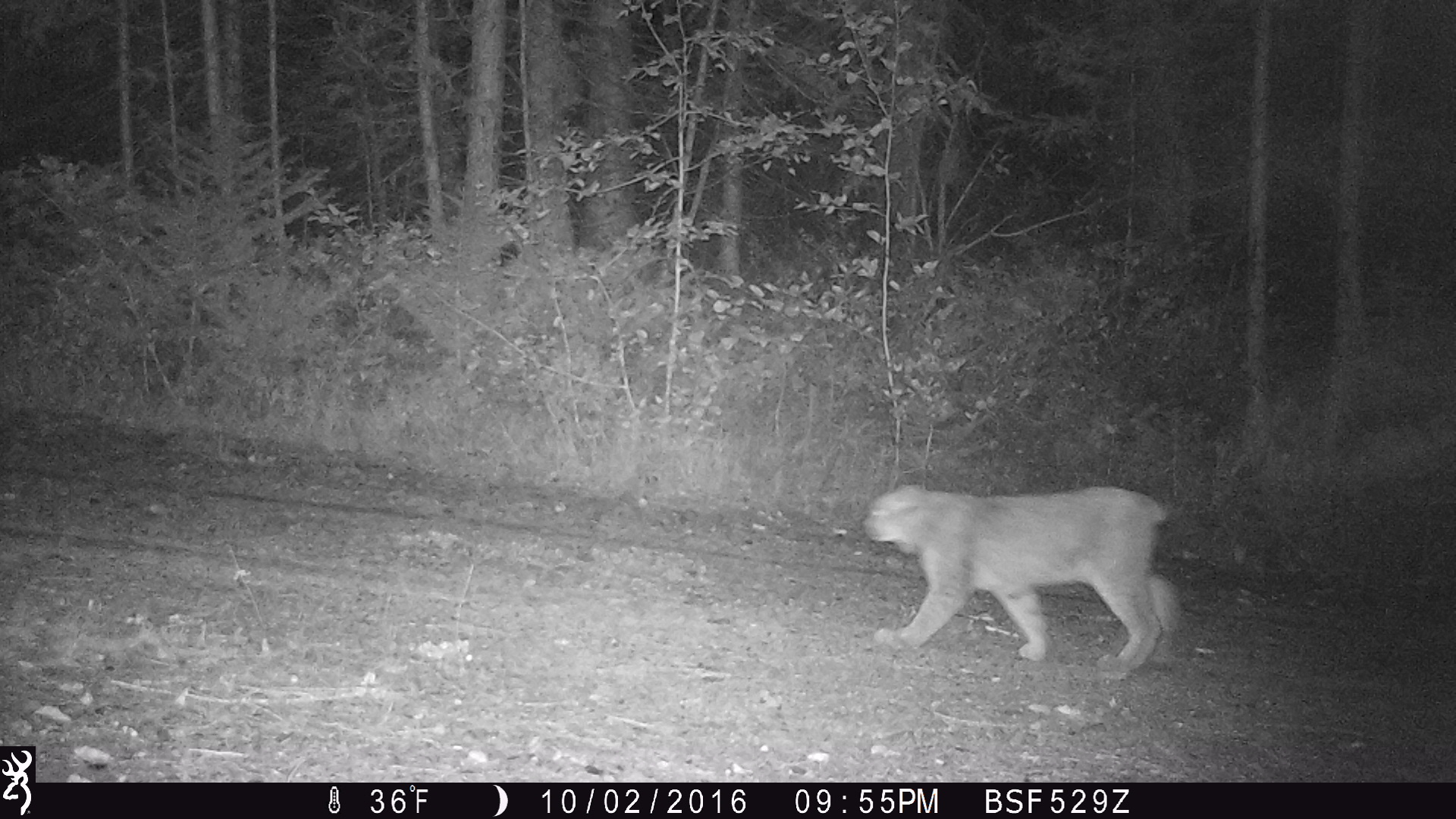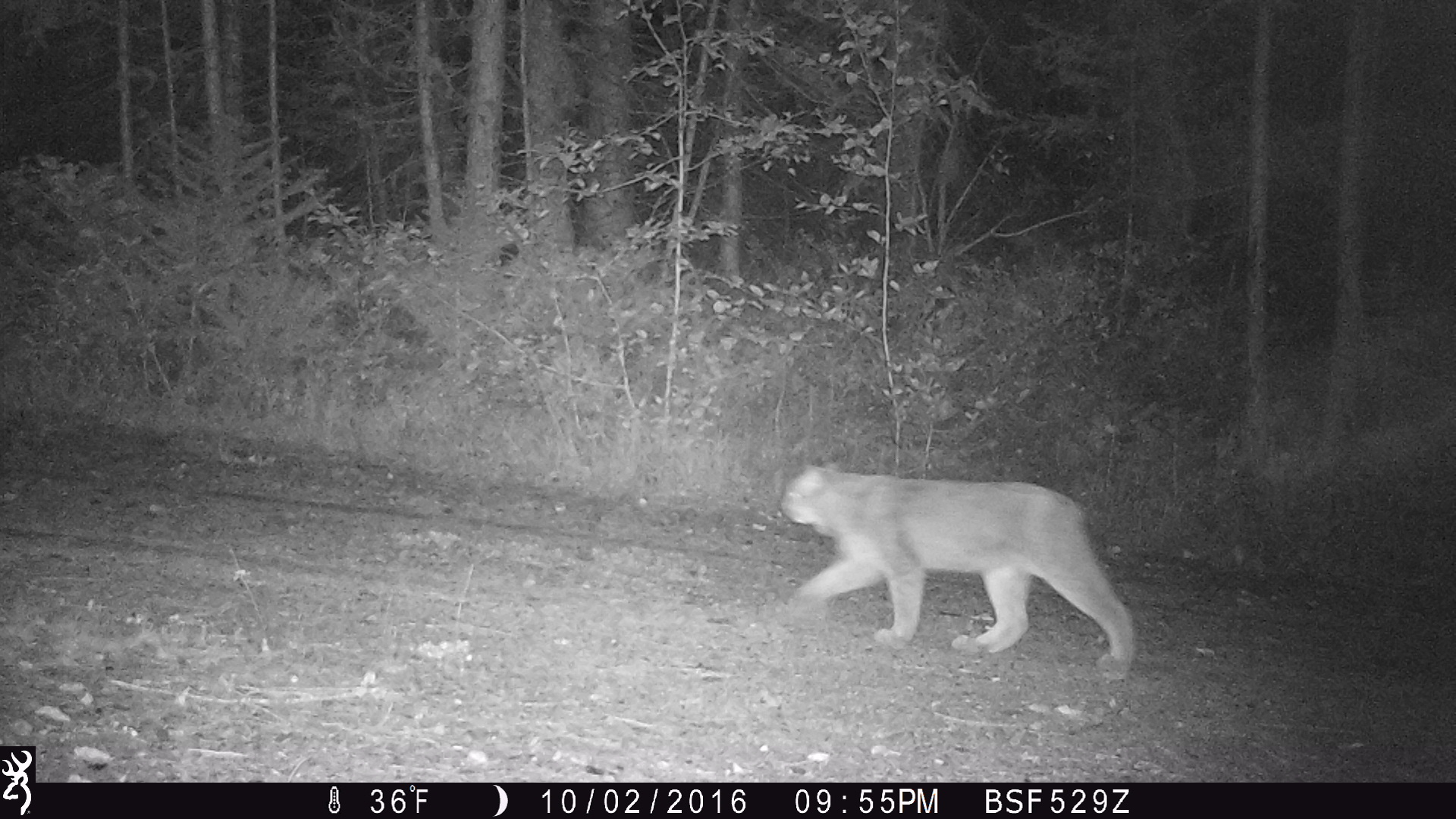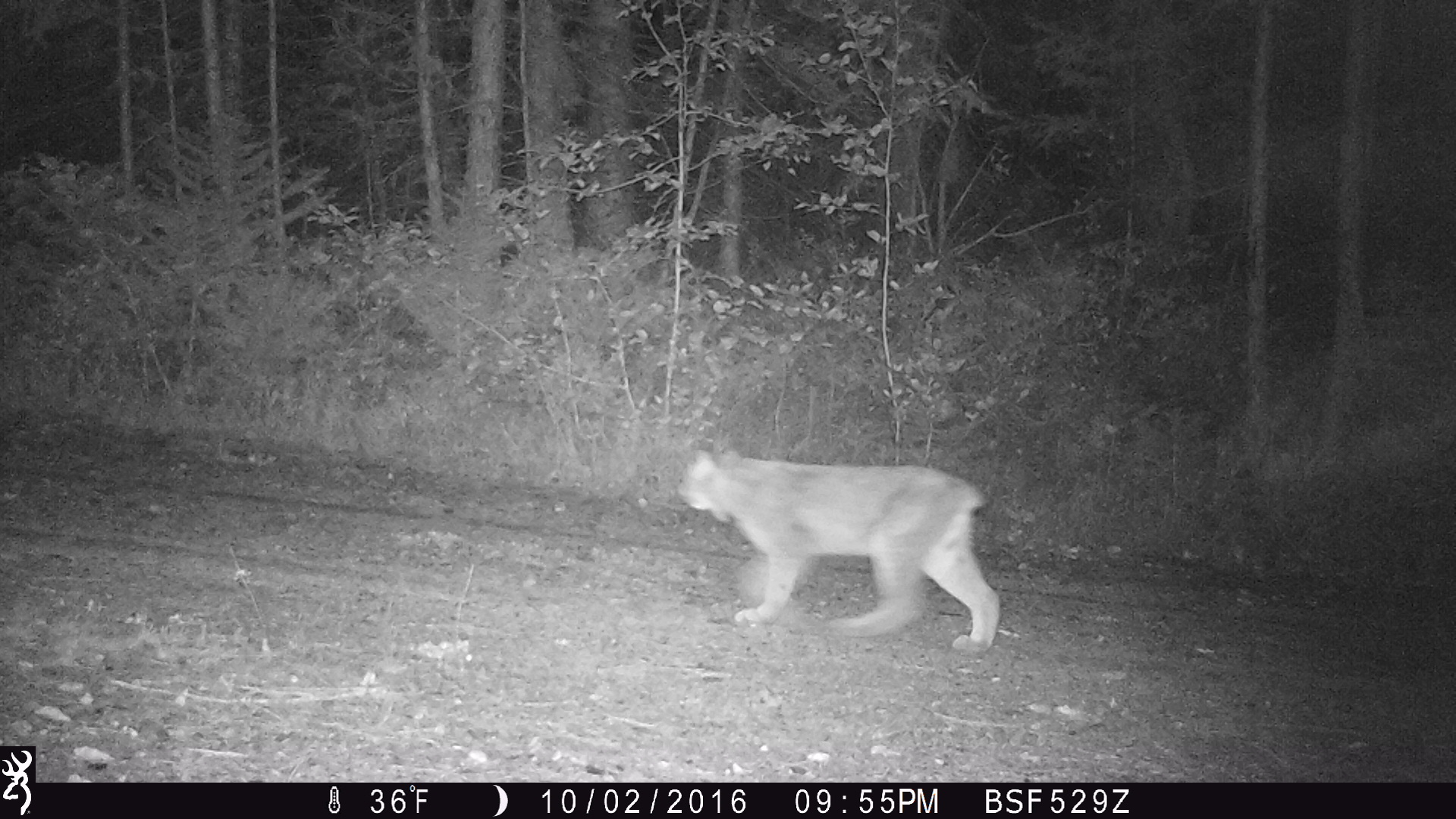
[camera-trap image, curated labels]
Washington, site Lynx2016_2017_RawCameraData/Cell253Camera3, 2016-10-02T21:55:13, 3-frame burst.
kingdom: Animalia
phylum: Chordata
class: Mammalia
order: Carnivora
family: Felidae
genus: Lynx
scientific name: Lynx canadensis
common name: canada lynx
Lynx canadensis (canada lynx). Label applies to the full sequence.